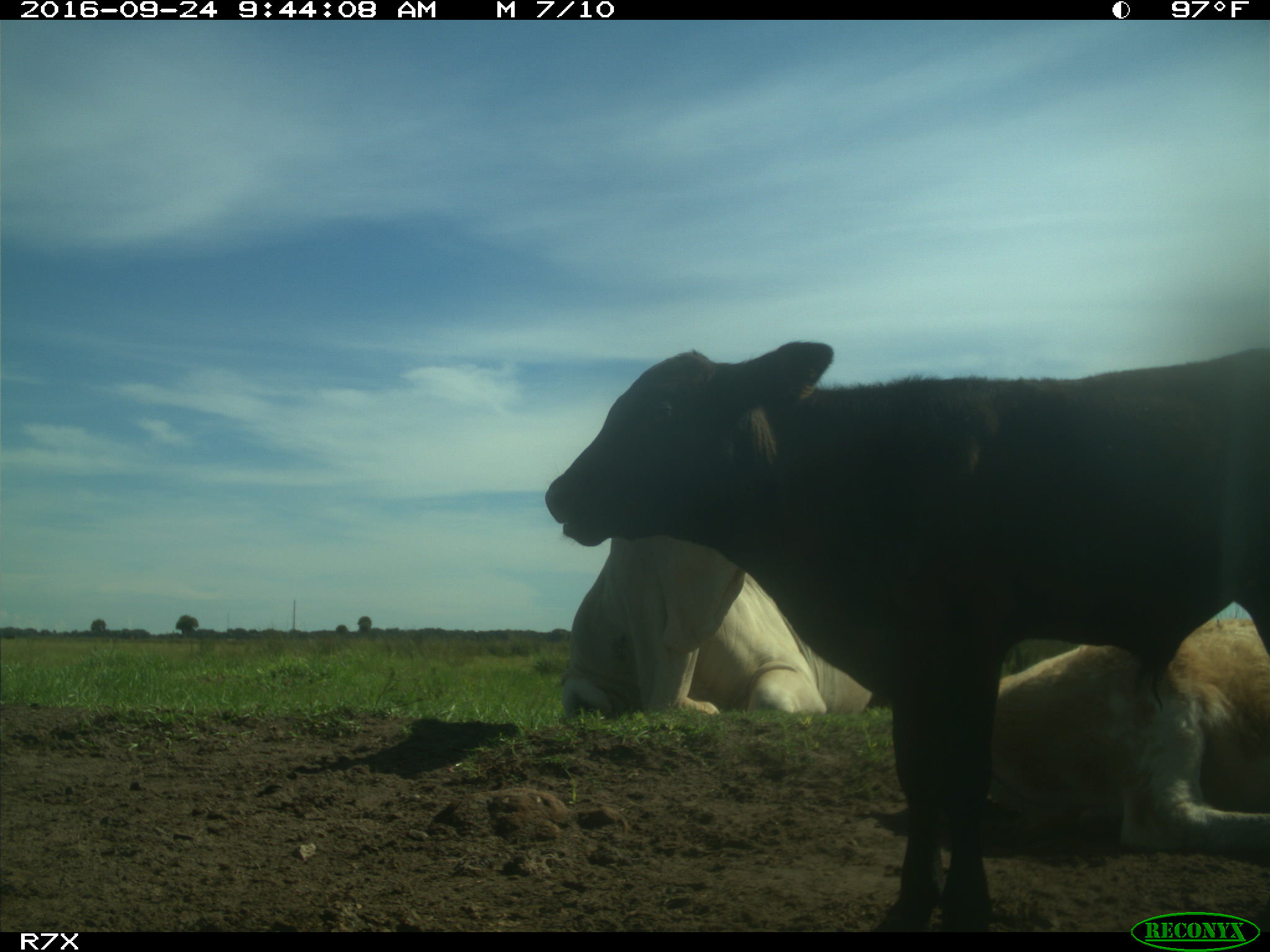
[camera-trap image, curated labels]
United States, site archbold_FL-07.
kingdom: Animalia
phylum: Chordata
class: Mammalia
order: Artiodactyla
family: Bovidae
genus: Bos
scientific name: Bos taurus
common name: domestic cow